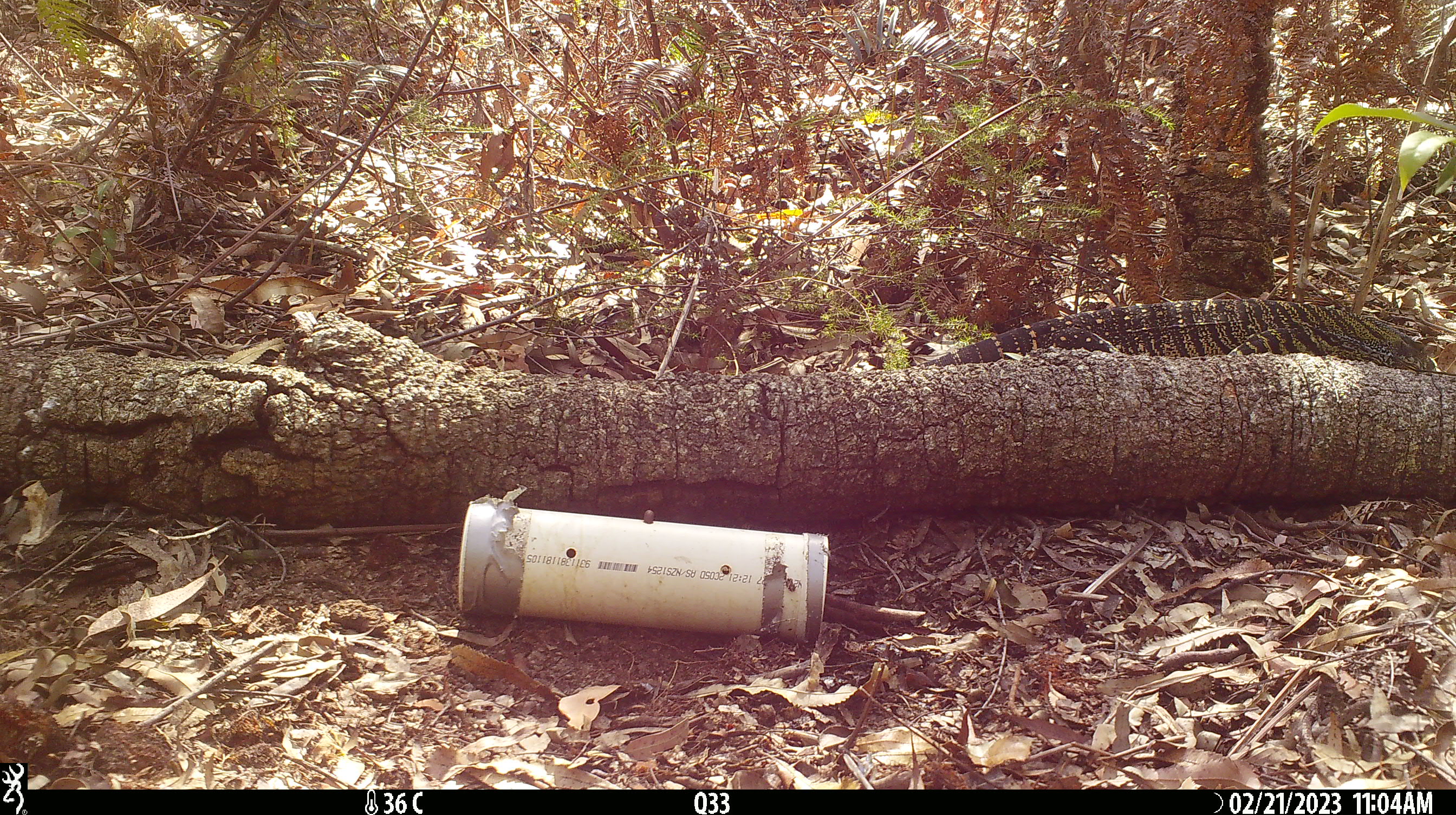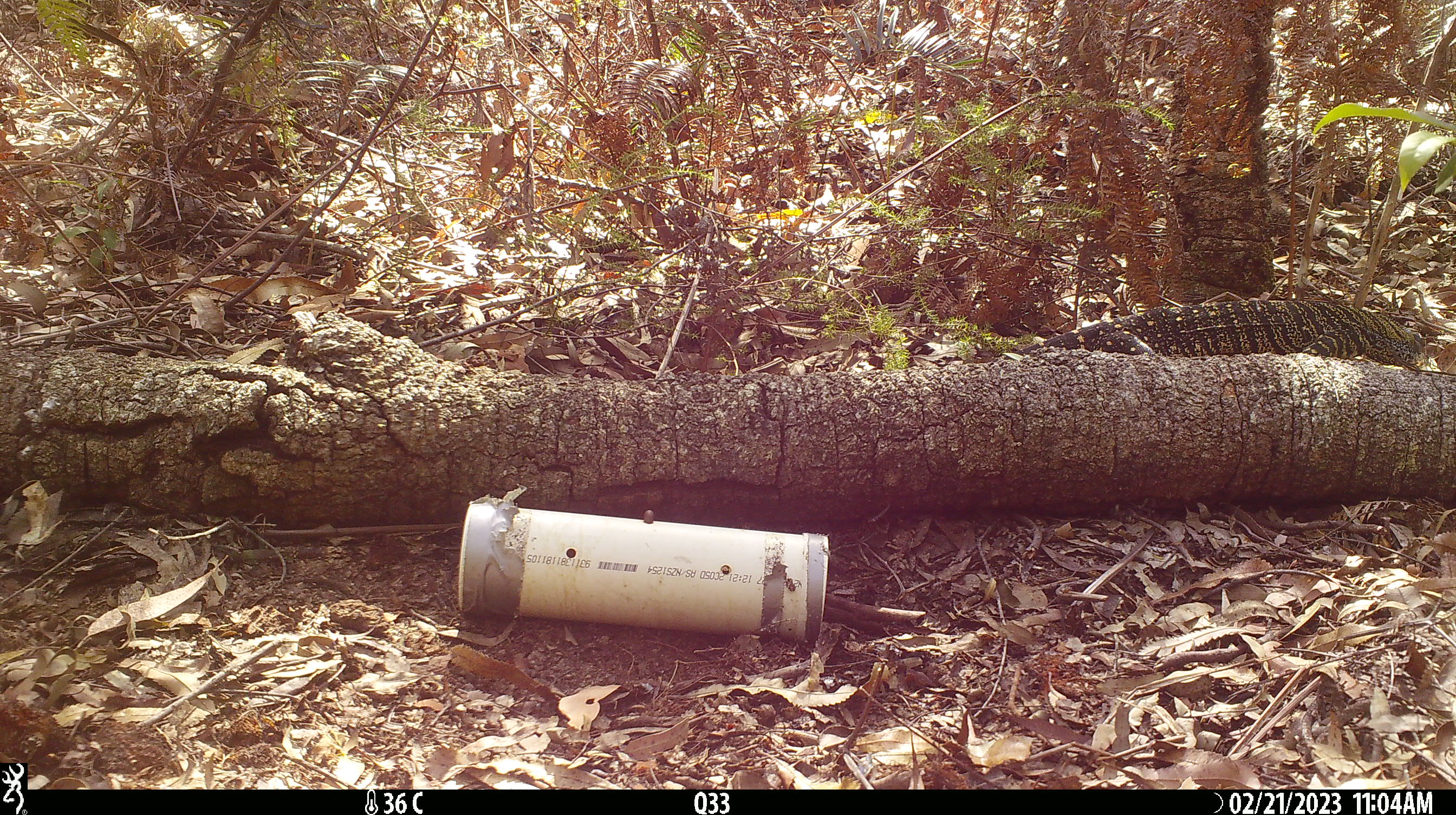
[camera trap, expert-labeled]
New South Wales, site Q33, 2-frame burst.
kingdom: Animalia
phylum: Chordata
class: Reptilia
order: Squamata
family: Varanidae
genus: Varanus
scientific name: Varanus varius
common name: lace monitor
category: goanna